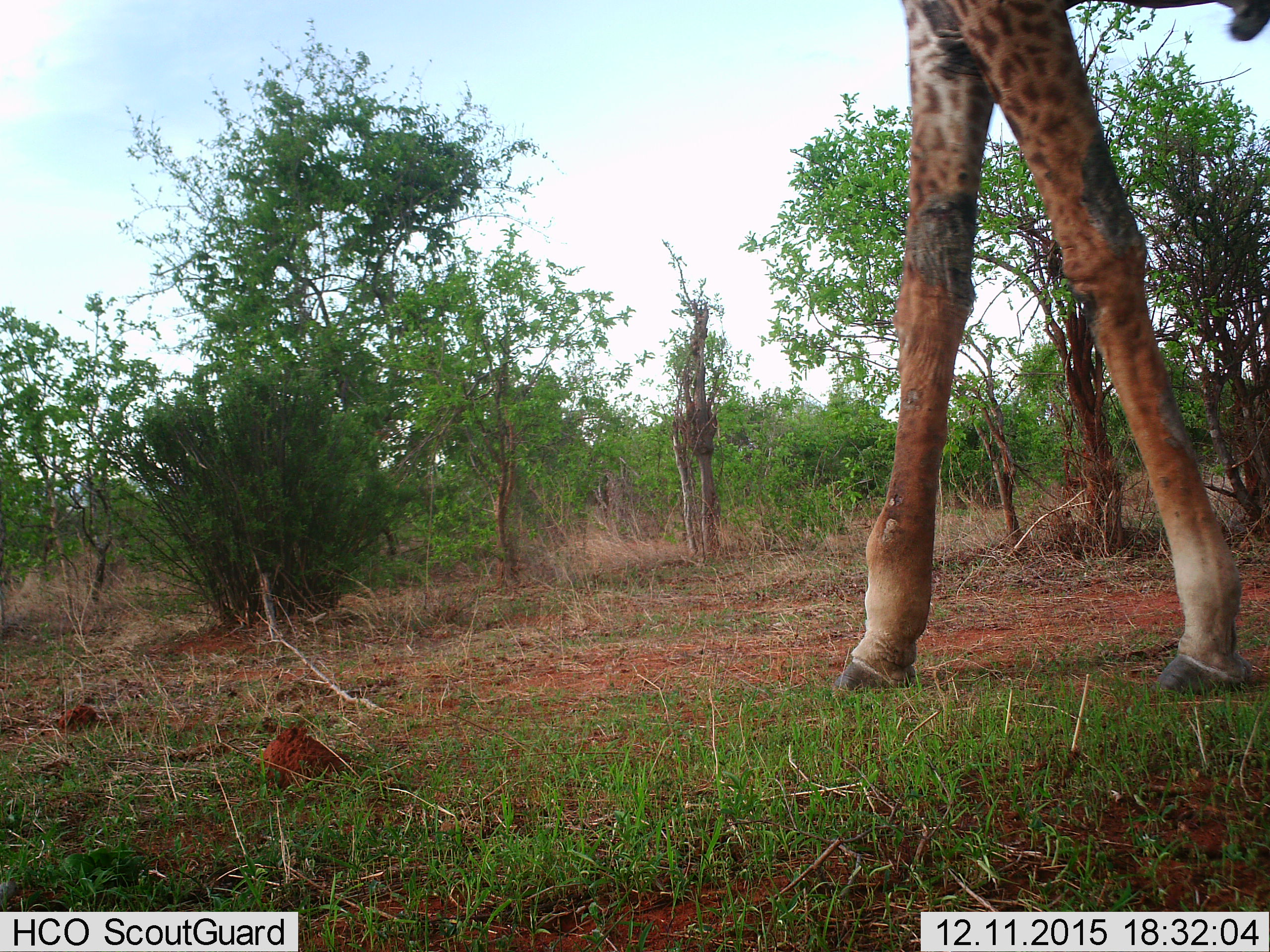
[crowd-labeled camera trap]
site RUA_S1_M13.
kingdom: Animalia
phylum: Chordata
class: Mammalia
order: Artiodactyla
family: Giraffidae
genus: Giraffa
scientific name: Giraffa camelopardalis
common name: giraffe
Giraffe (Giraffa camelopardalis), count 1. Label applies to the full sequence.